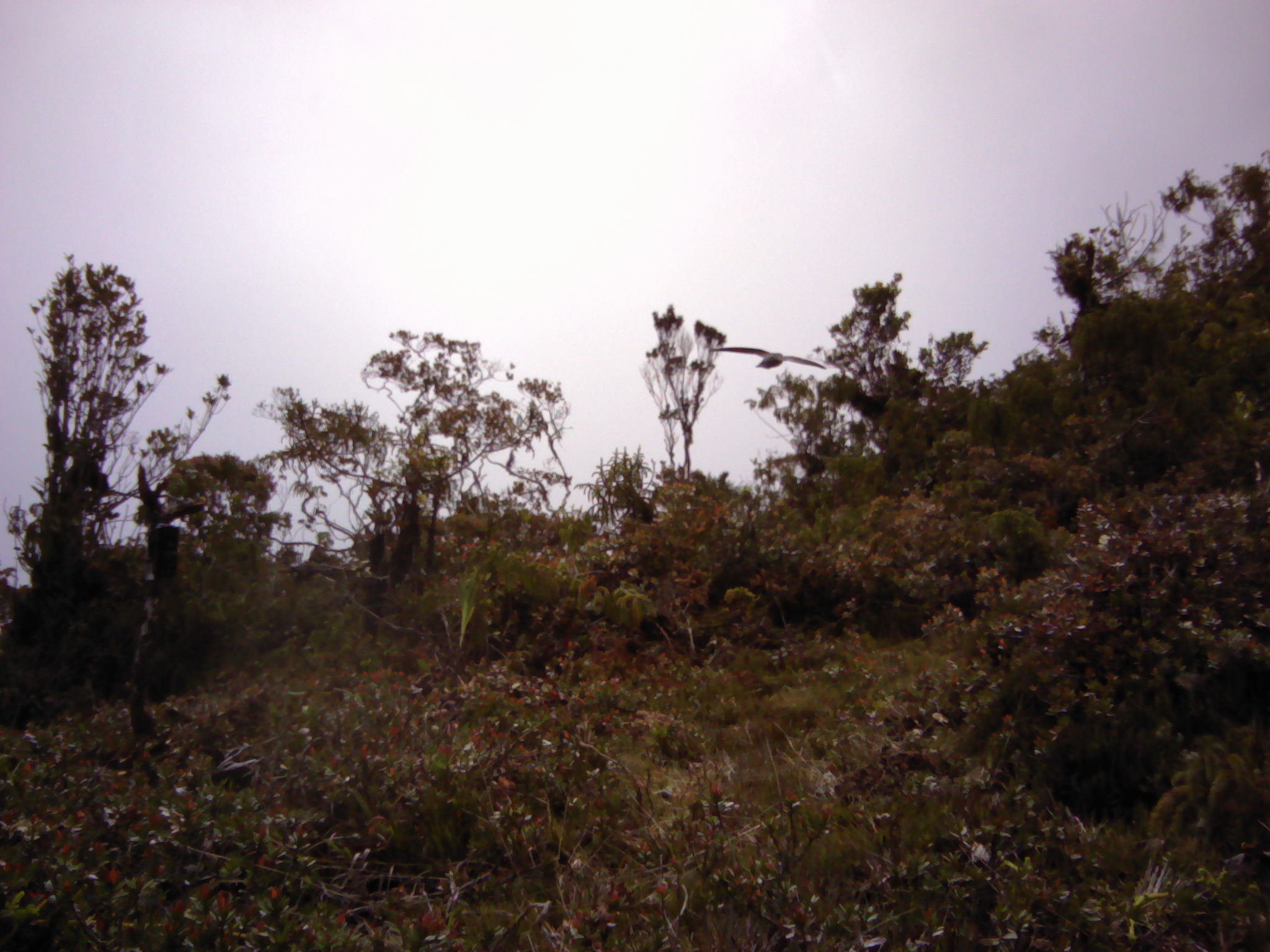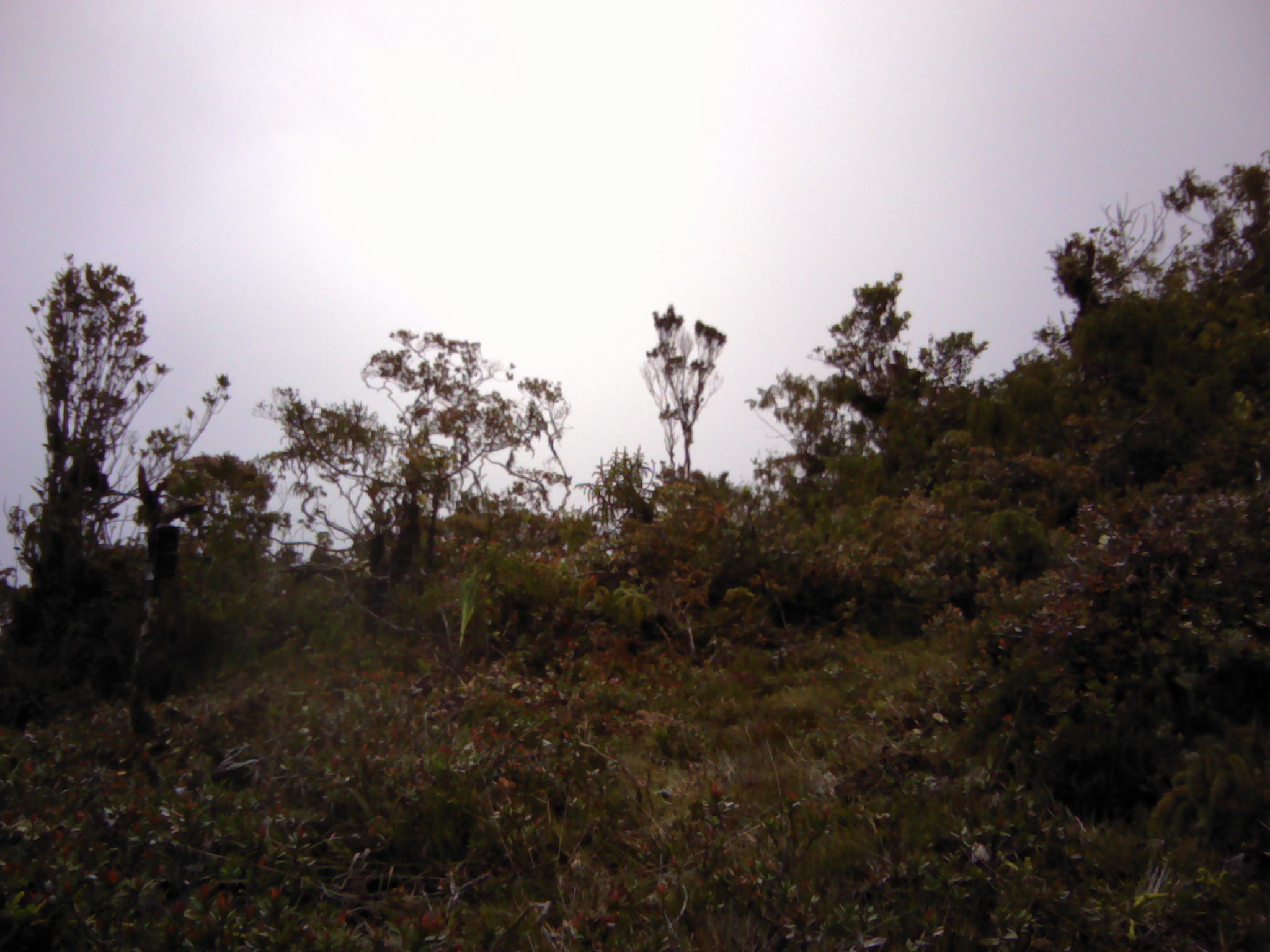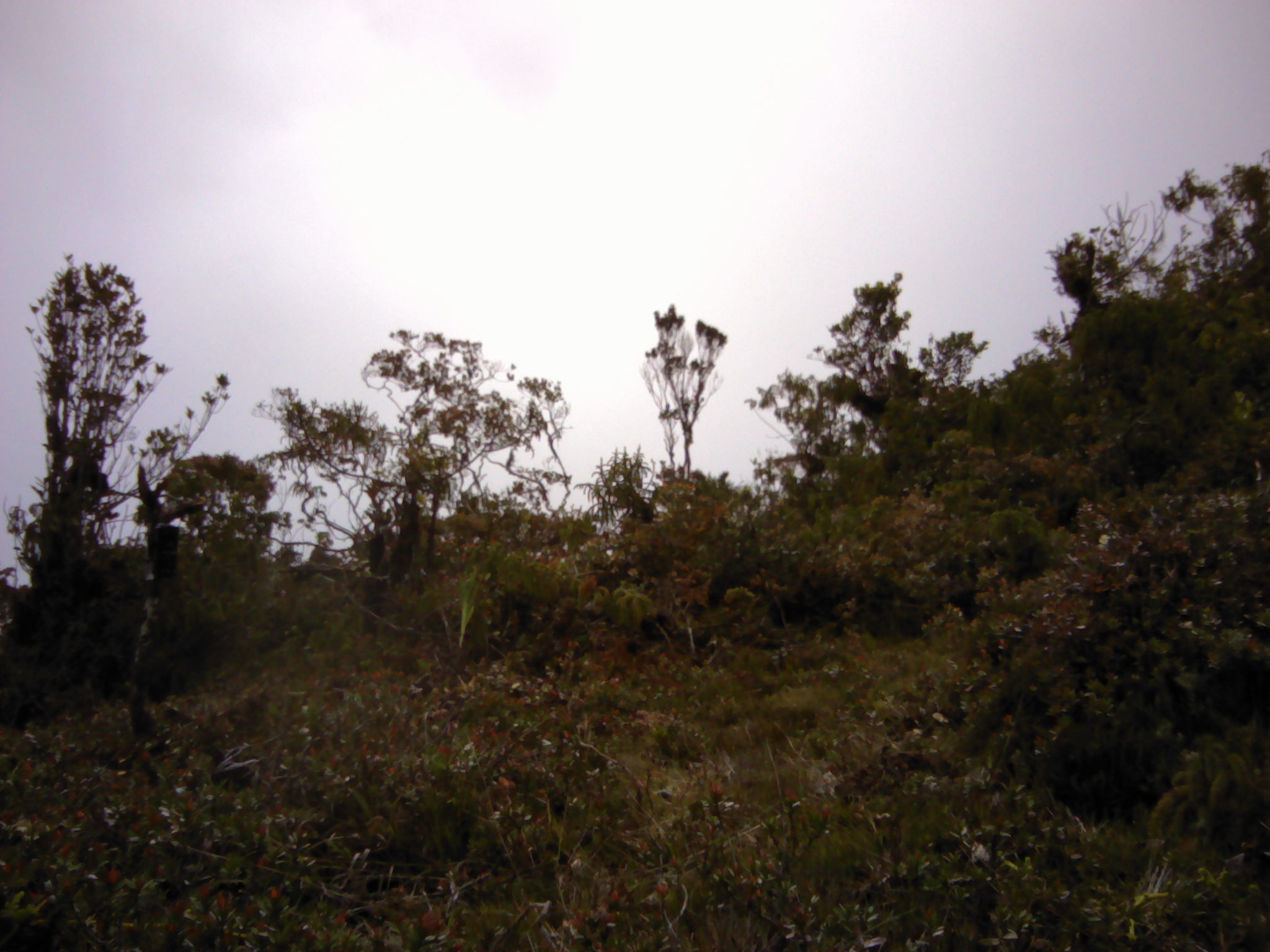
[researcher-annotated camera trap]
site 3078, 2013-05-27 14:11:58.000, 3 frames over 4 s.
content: unidentified animal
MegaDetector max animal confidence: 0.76